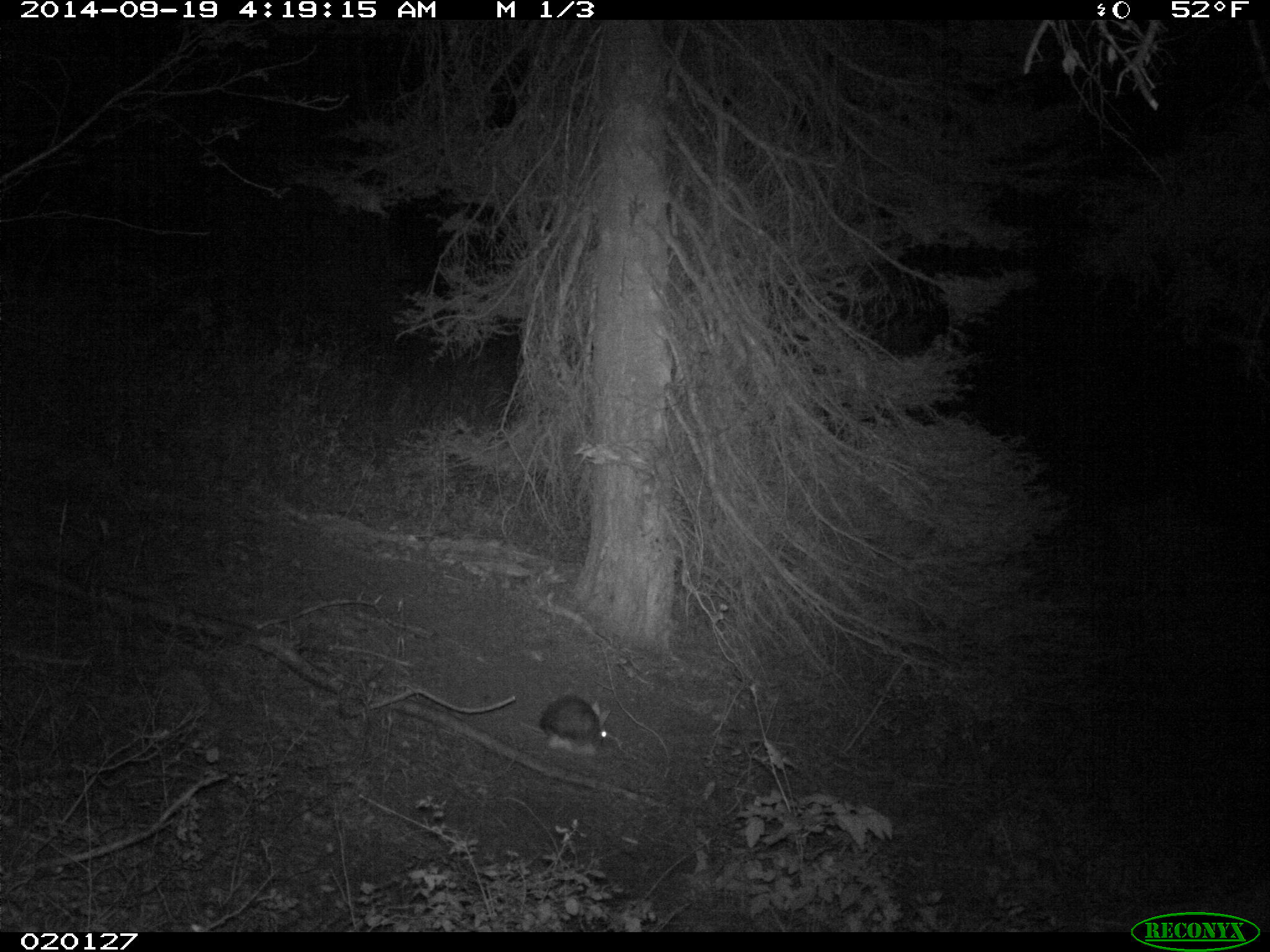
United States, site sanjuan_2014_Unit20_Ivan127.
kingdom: Animalia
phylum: Chordata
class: Mammalia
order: Lagomorpha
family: Leporidae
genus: Lepus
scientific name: Lepus americanus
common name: snowshoe hare